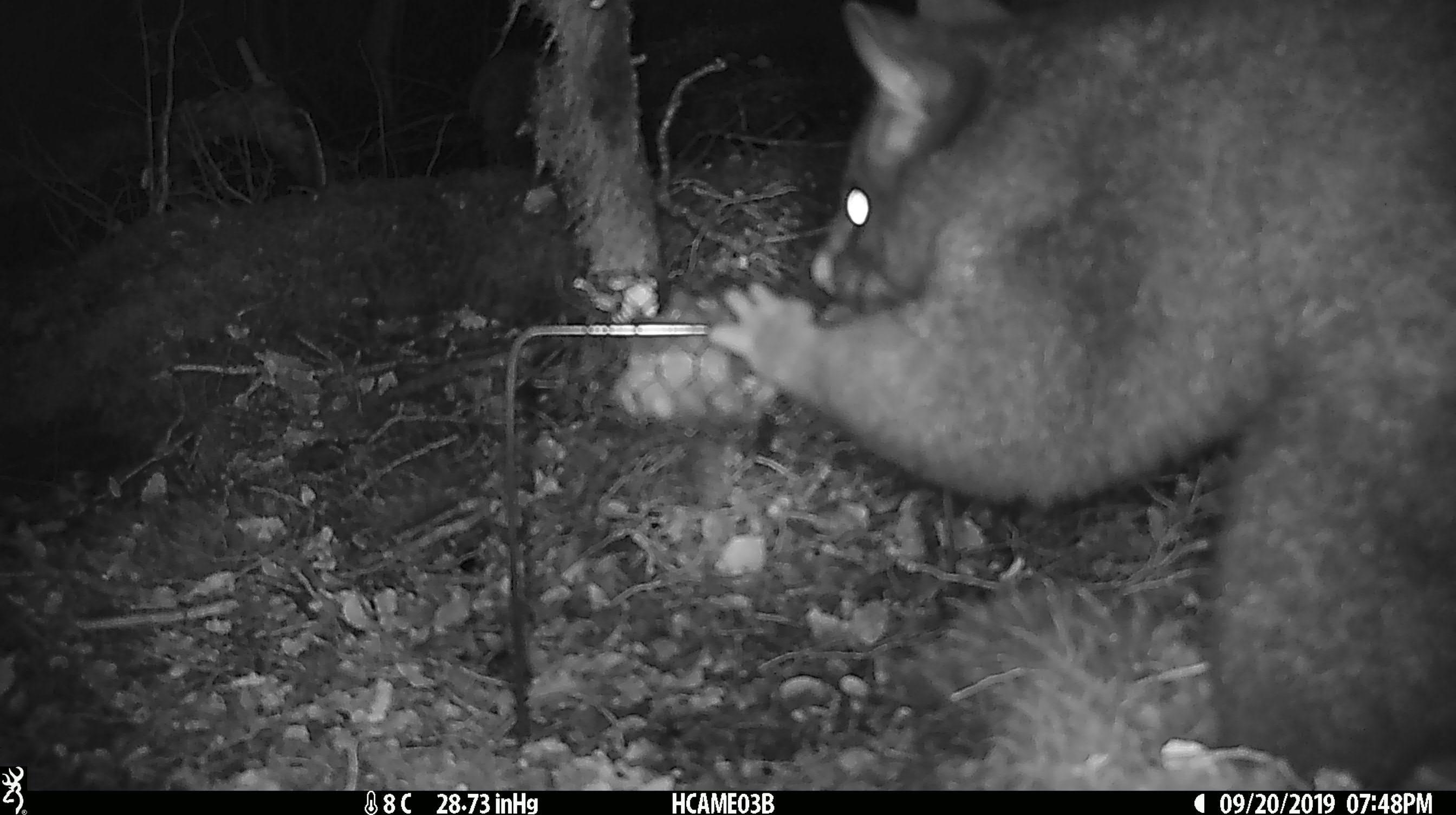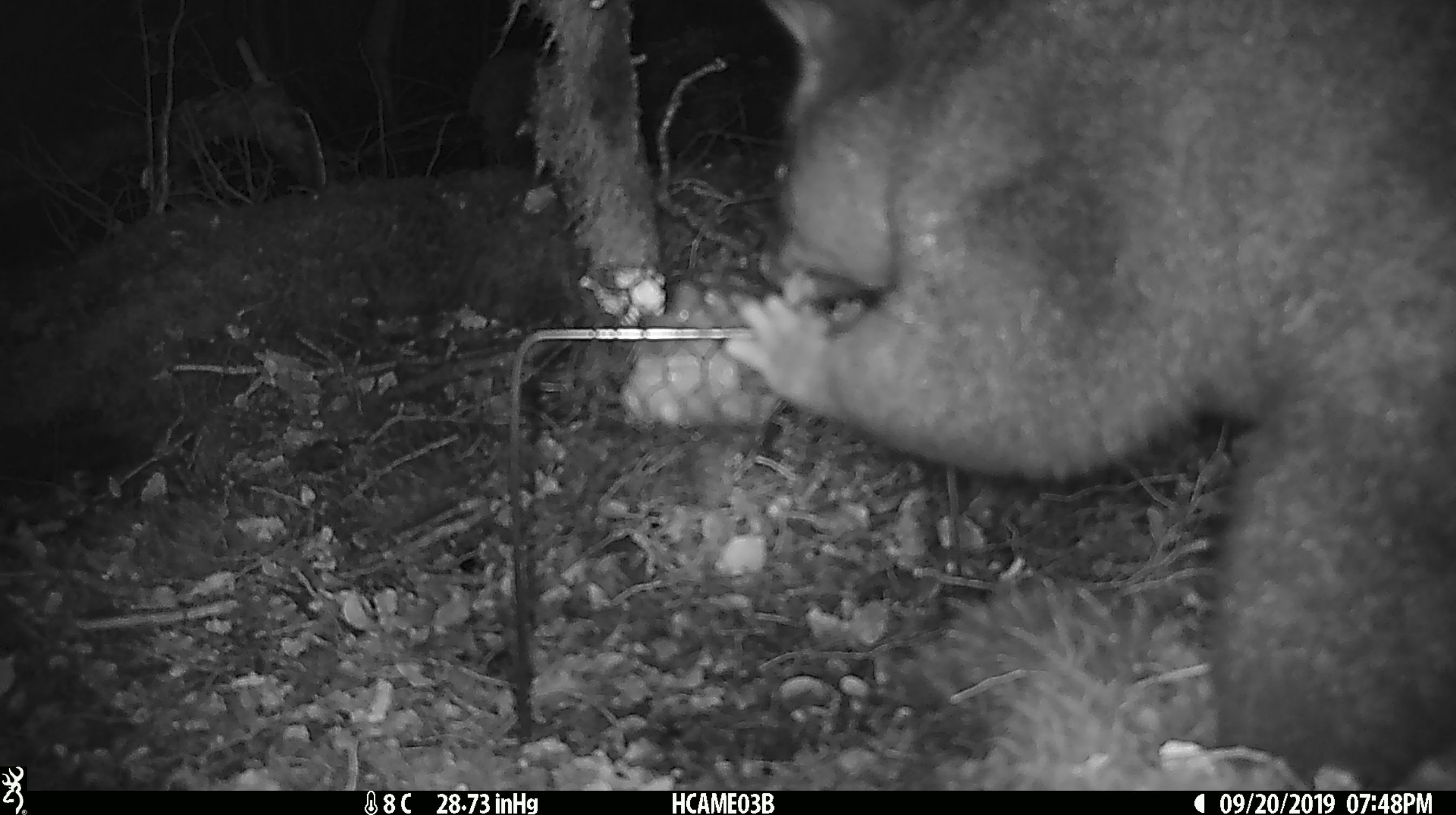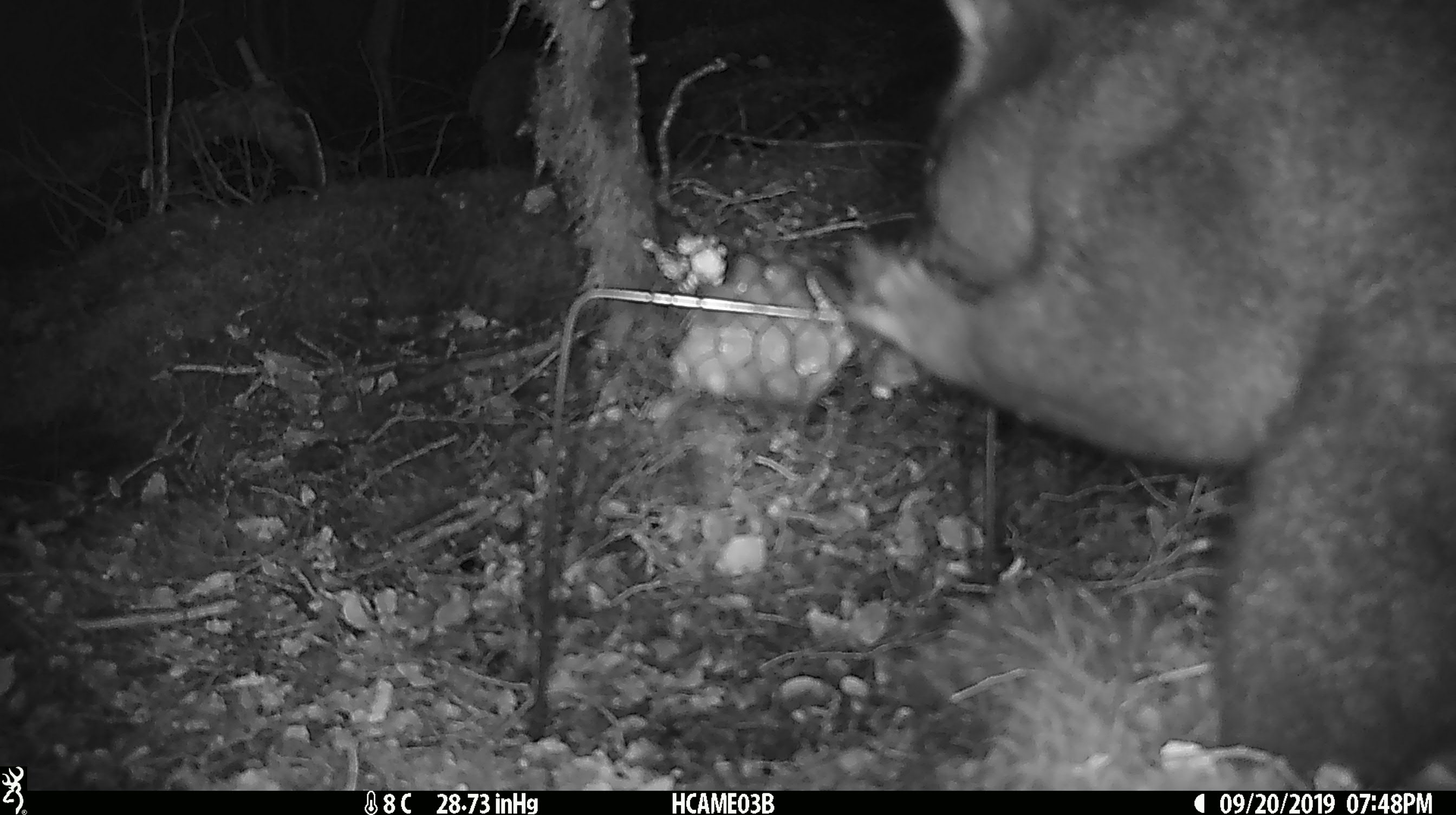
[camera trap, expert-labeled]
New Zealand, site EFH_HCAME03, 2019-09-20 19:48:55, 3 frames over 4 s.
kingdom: Animalia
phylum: Chordata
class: Mammalia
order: Diprotodontia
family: Phalangeridae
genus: Trichosurus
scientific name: Trichosurus vulpecula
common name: common brushtail possum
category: possum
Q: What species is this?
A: Possum (common brushtail possum) (Trichosurus vulpecula).